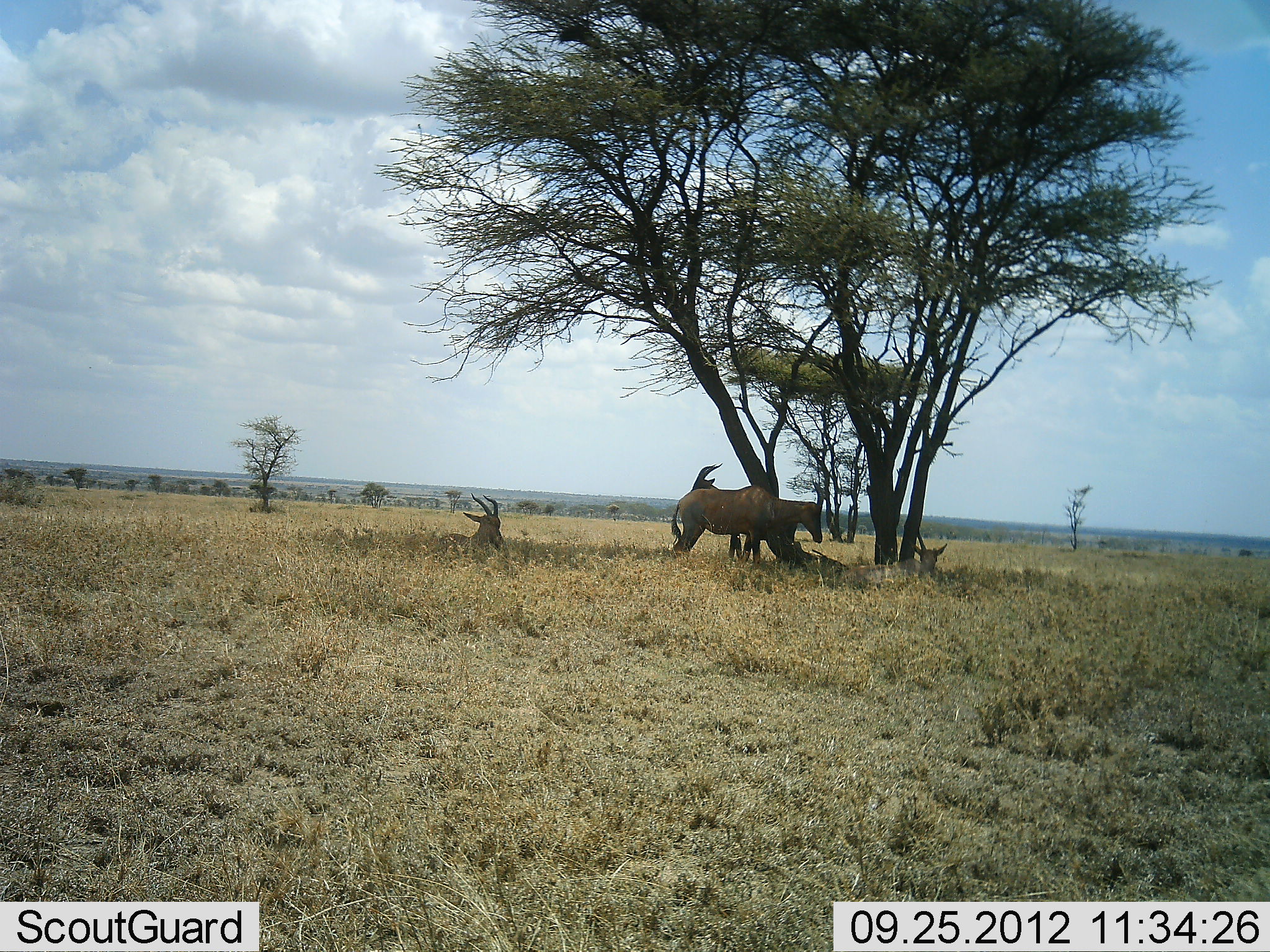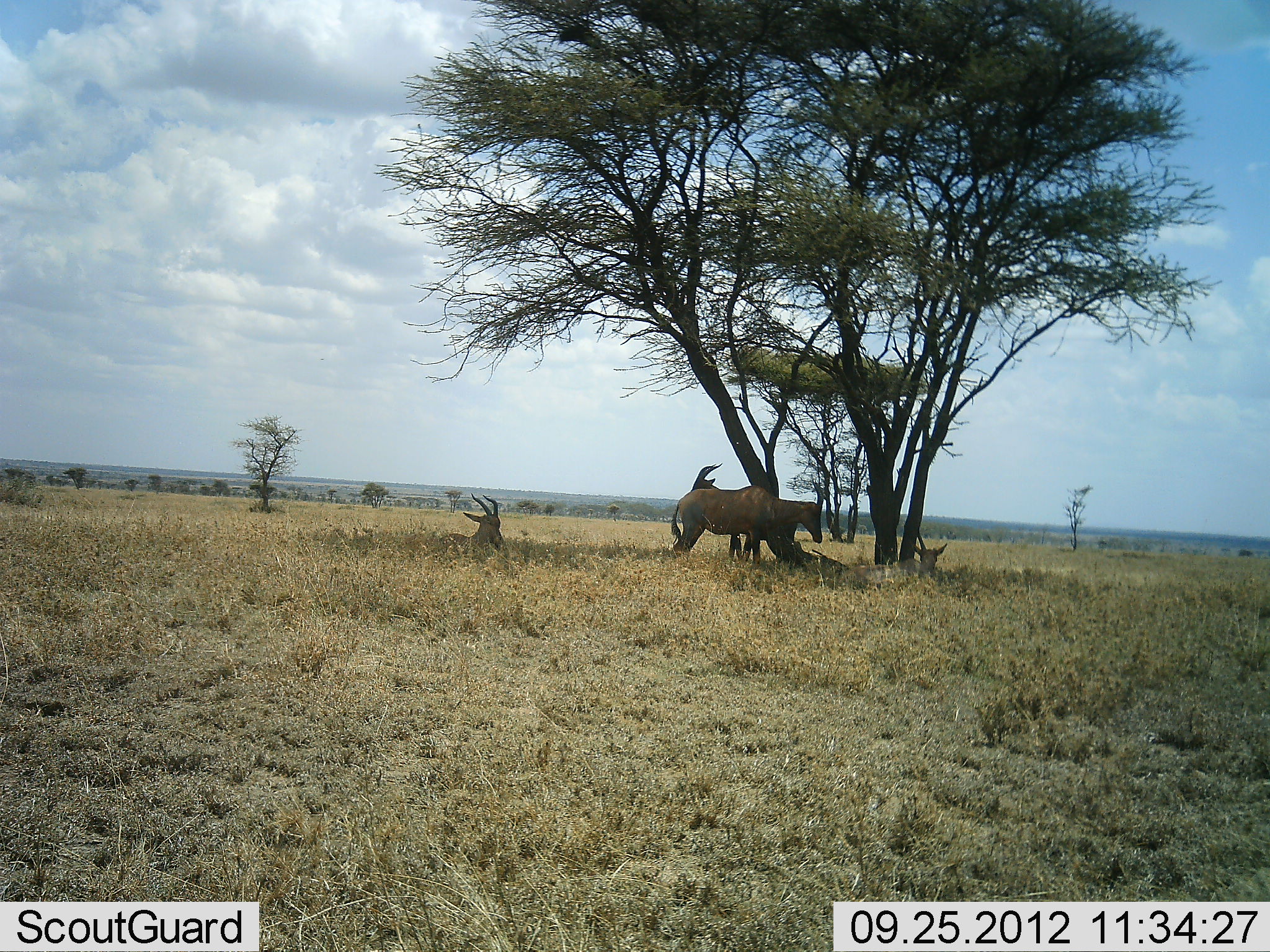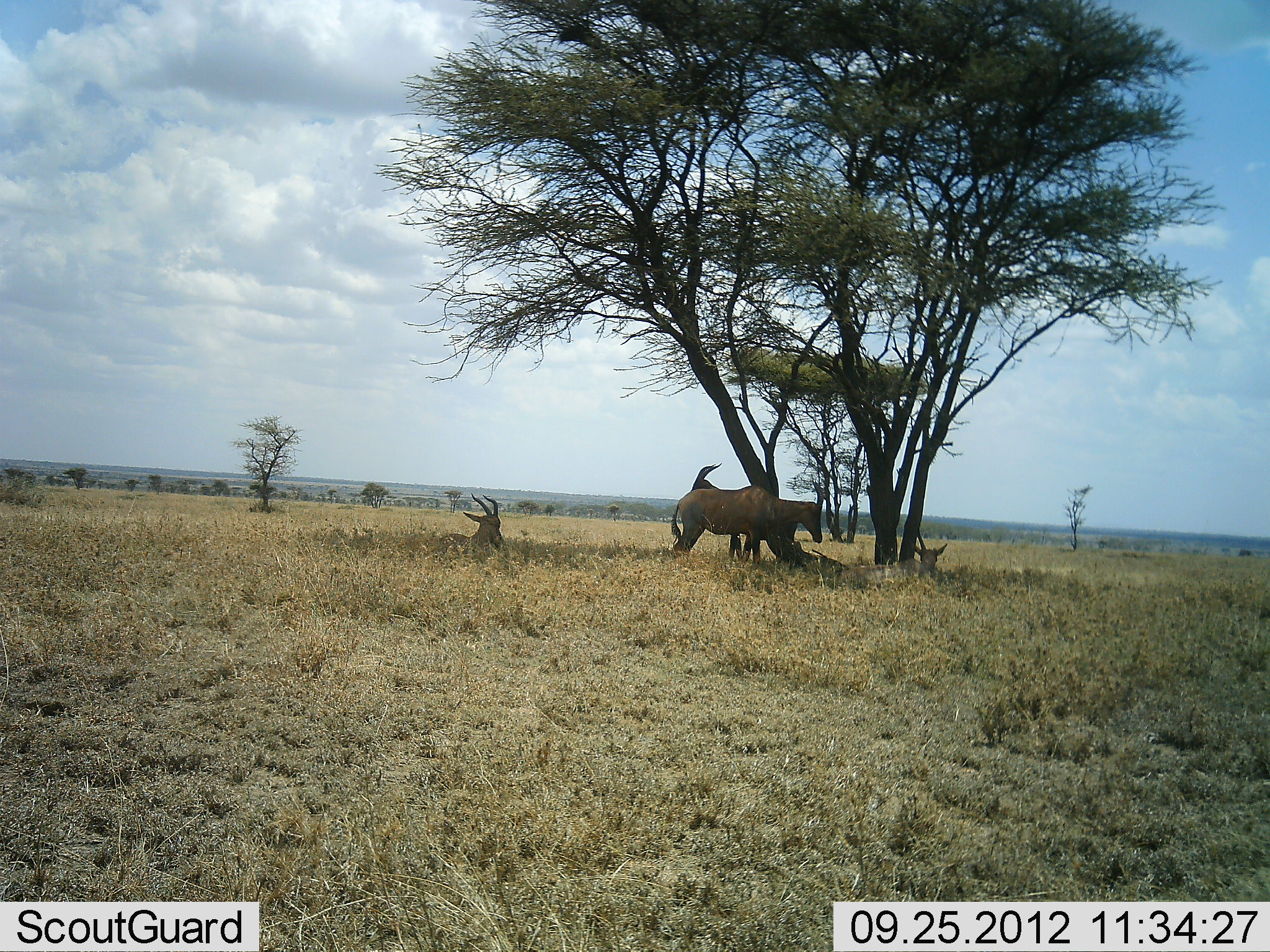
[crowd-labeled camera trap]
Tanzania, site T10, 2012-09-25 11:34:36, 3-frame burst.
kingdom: Animalia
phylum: Chordata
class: Mammalia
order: Artiodactyla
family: Bovidae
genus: Alcelaphus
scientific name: Alcelaphus buselaphus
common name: hartebeest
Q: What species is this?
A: Hartebeest (Alcelaphus buselaphus).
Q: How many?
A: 4.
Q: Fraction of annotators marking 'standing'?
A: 80%.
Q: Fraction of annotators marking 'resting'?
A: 100%.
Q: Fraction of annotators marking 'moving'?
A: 0%.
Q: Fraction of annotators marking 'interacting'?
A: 10%.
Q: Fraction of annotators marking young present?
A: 0%.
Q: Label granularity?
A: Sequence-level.